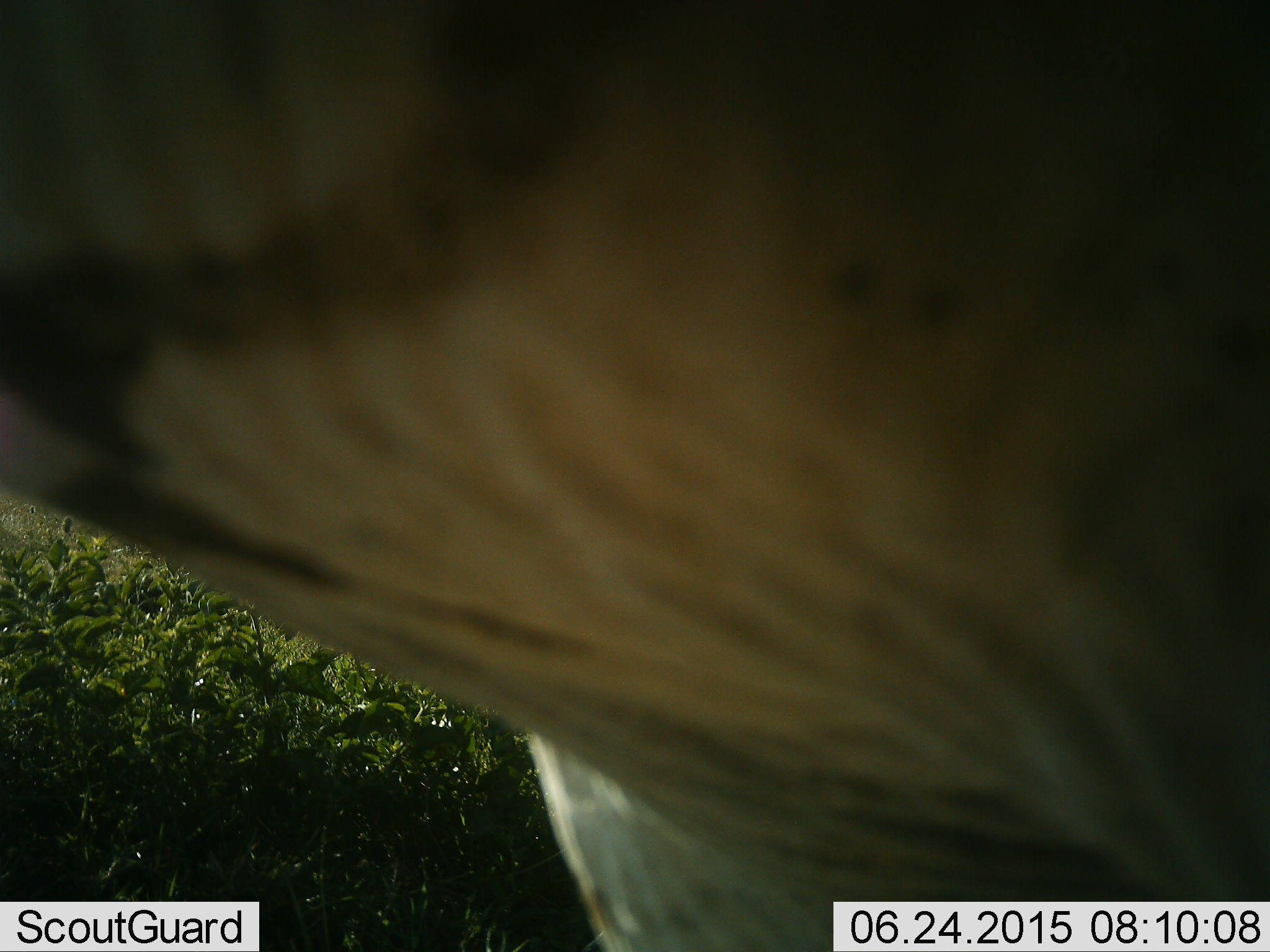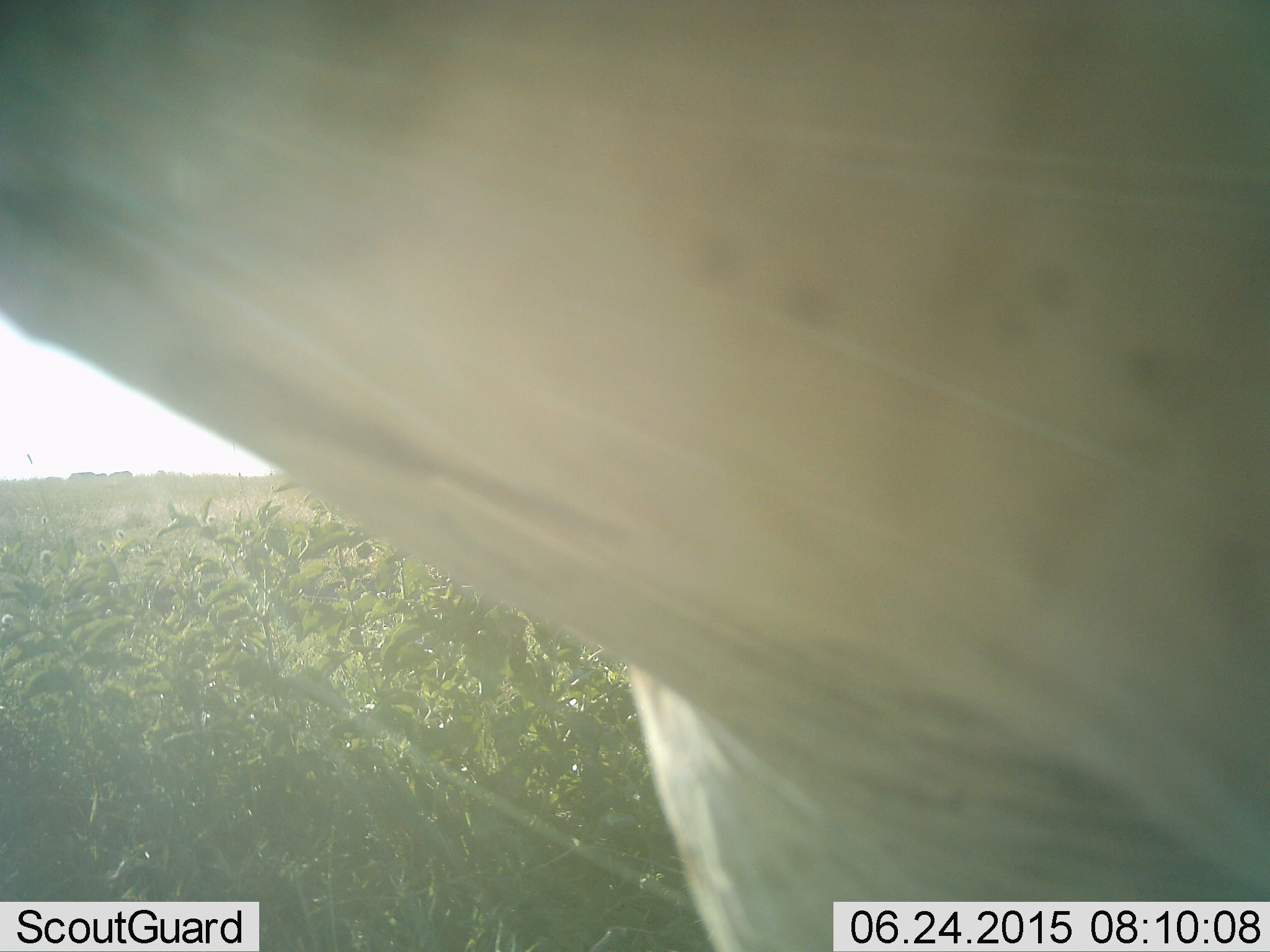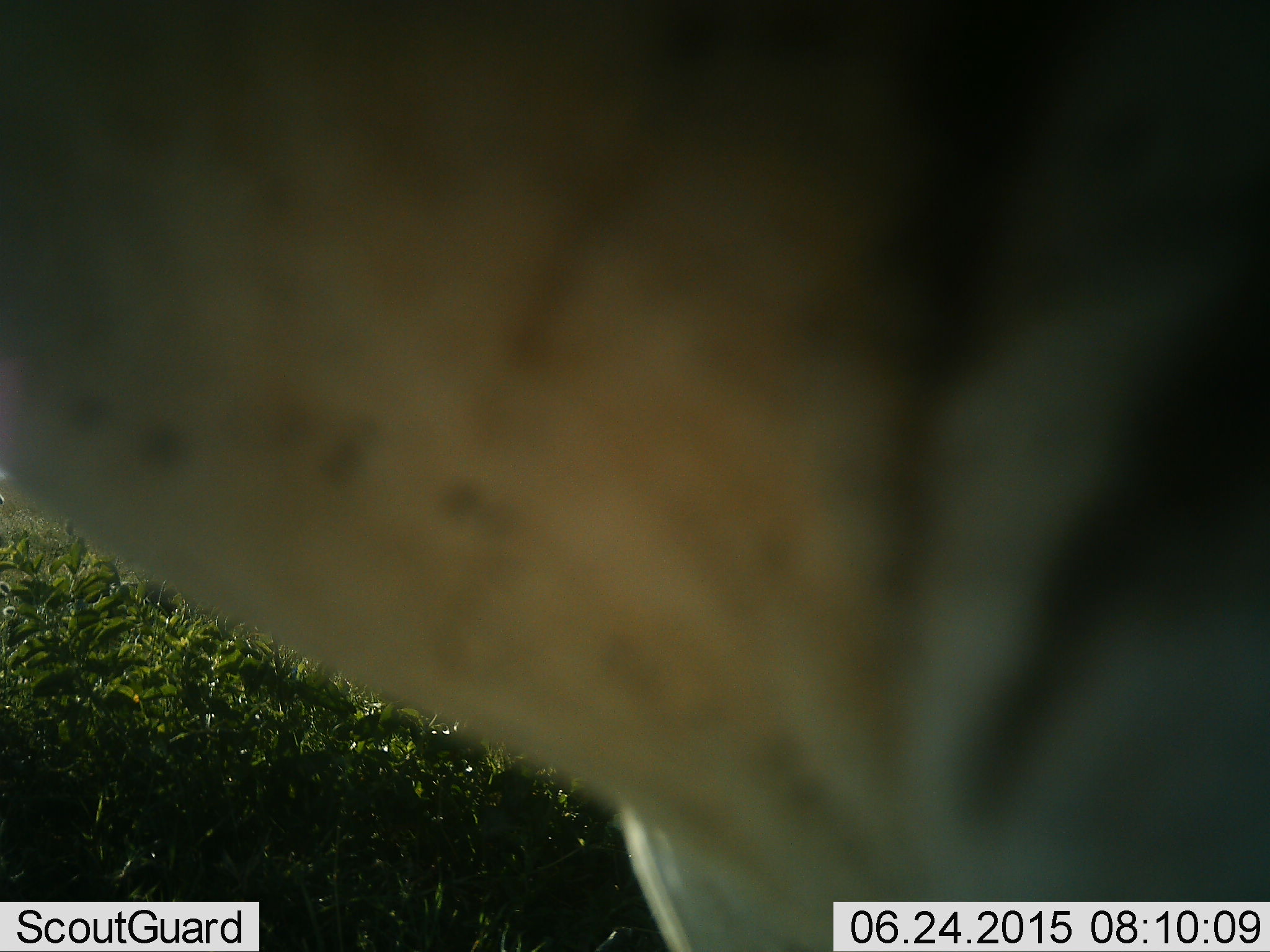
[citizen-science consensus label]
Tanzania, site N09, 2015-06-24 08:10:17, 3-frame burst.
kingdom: Animalia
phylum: Chordata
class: Mammalia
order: Perissodactyla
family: Equidae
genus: Equus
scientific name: Equus quagga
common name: plains zebra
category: zebra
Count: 1.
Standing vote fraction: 50%.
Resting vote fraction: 0%.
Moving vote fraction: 50%.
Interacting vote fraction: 0%.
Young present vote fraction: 0%.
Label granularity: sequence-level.